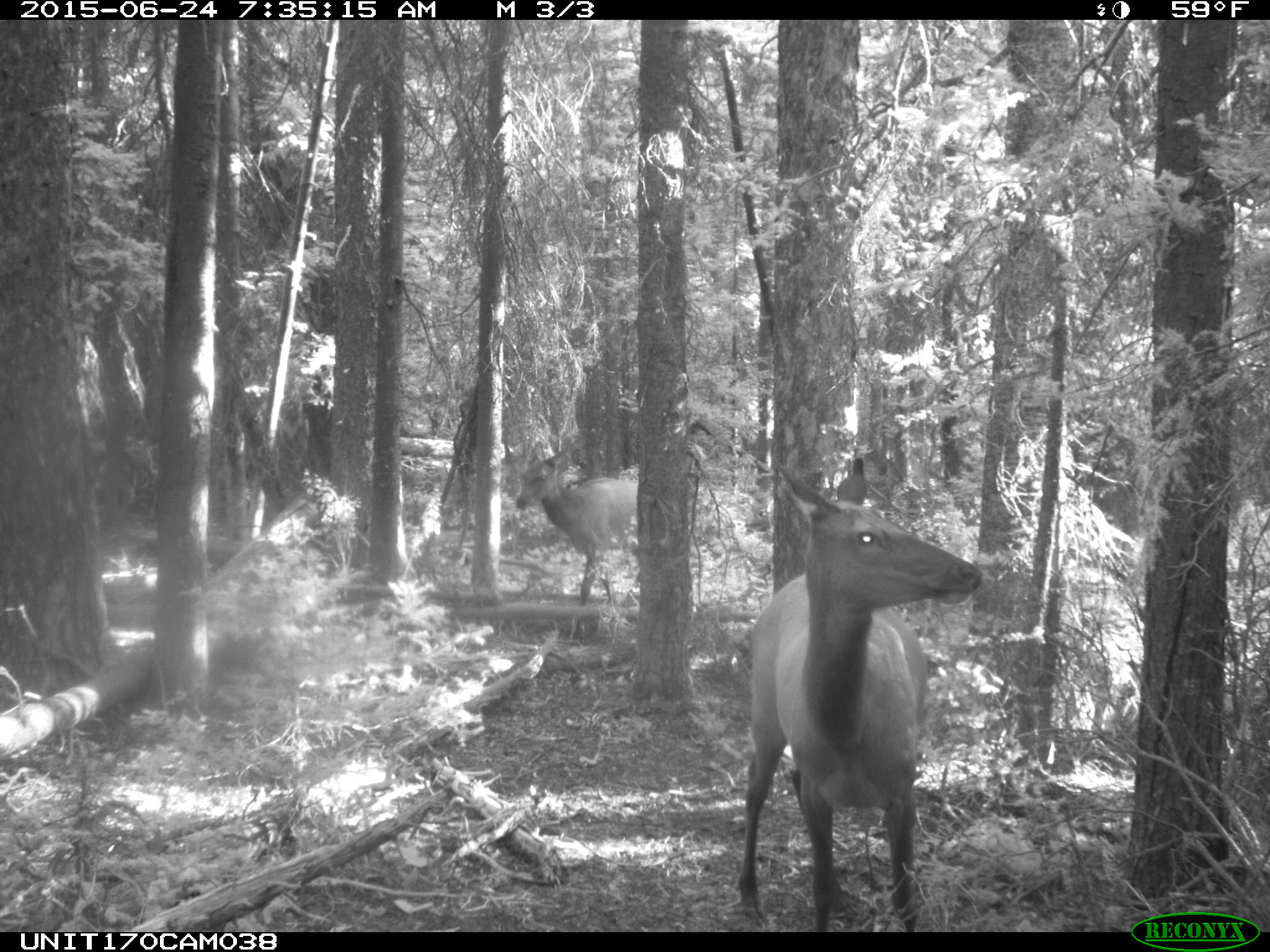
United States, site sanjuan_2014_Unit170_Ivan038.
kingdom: Animalia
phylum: Chordata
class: Mammalia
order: Artiodactyla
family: Cervidae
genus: Cervus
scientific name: Cervus elaphus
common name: red deer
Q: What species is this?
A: Cervus elaphus (red deer).